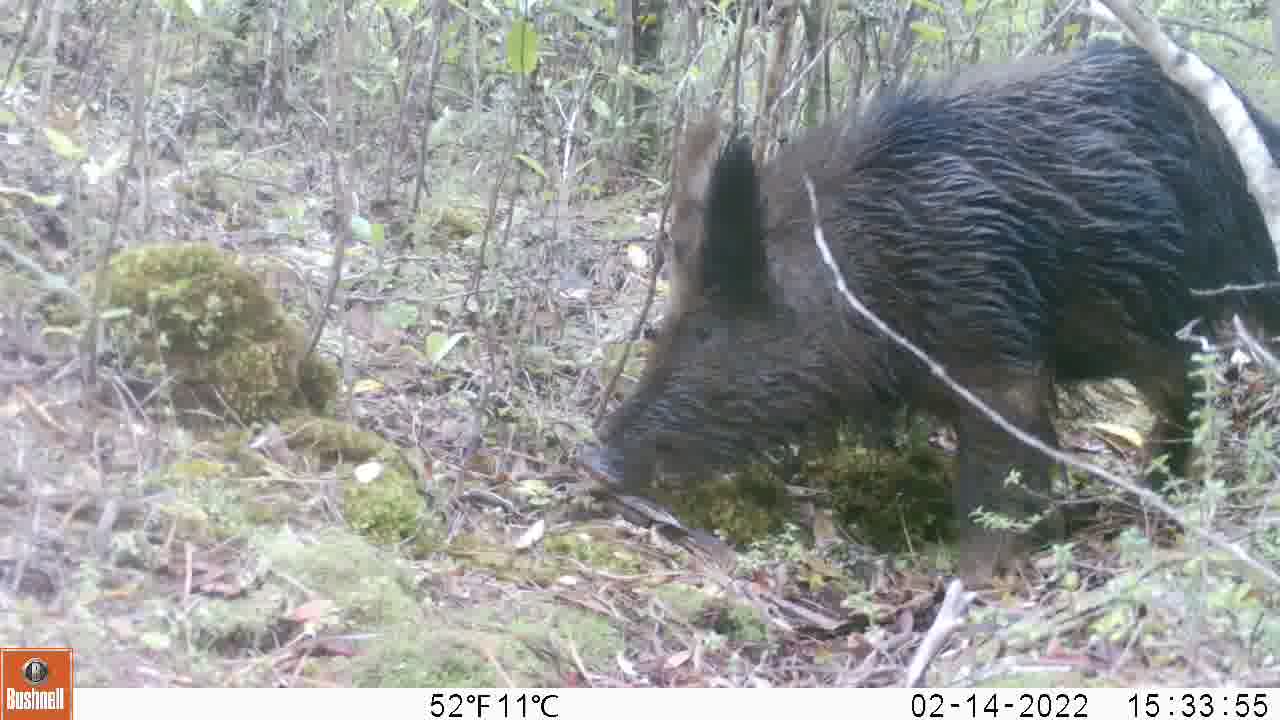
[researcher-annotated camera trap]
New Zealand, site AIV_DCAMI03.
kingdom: Animalia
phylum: Chordata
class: Mammalia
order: Artiodactyla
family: Suidae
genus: Sus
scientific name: Sus scrofa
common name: pig